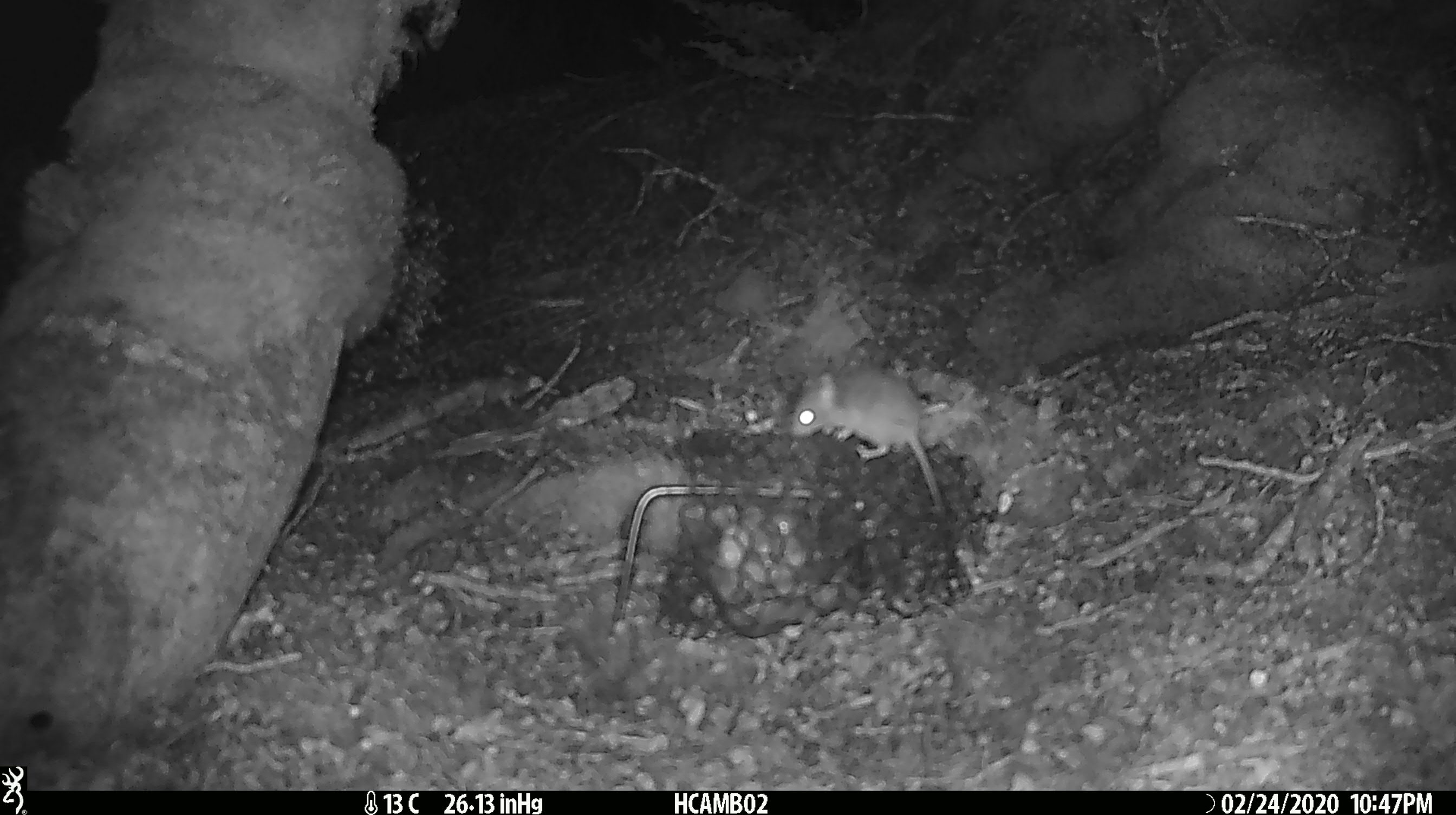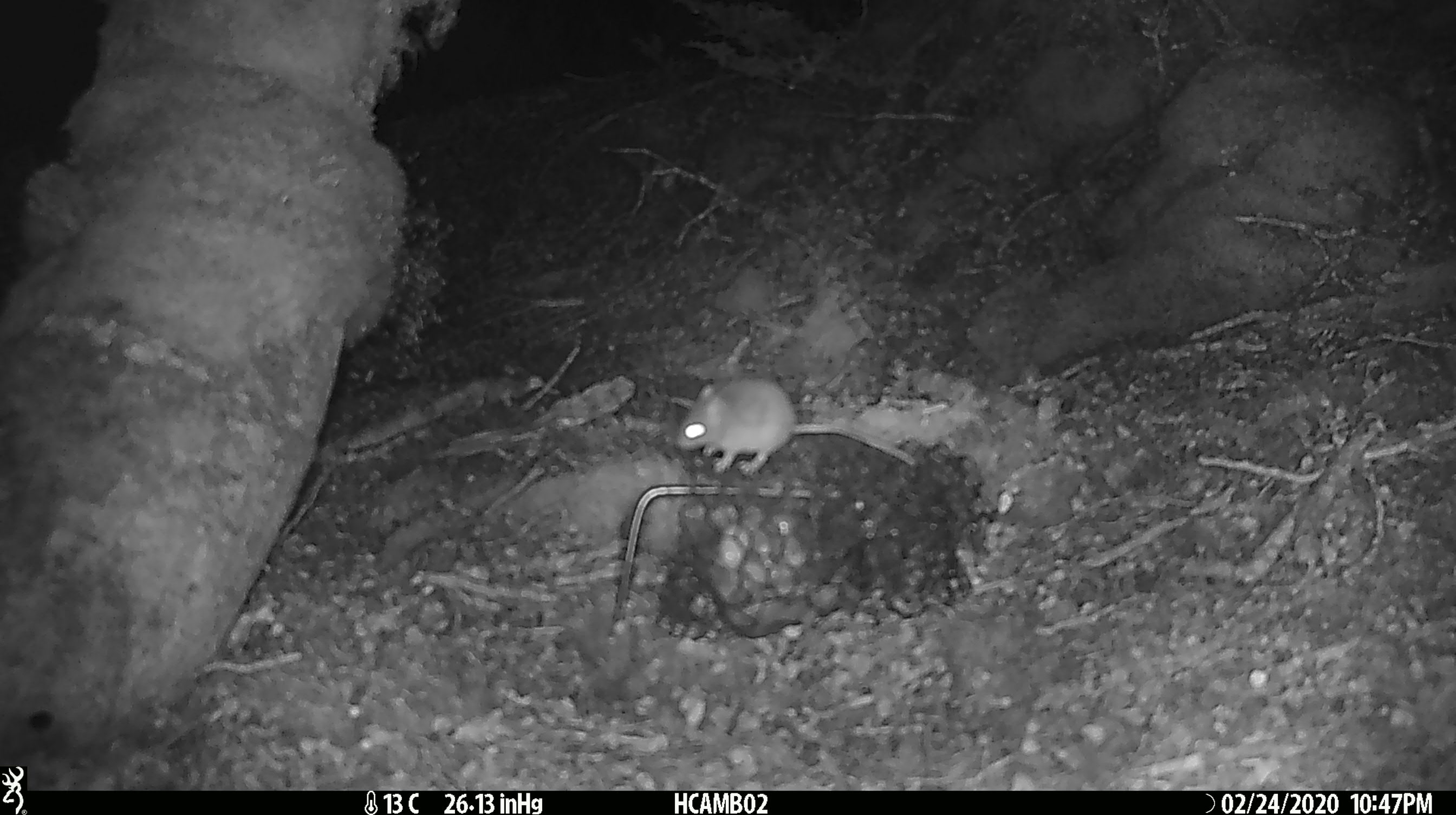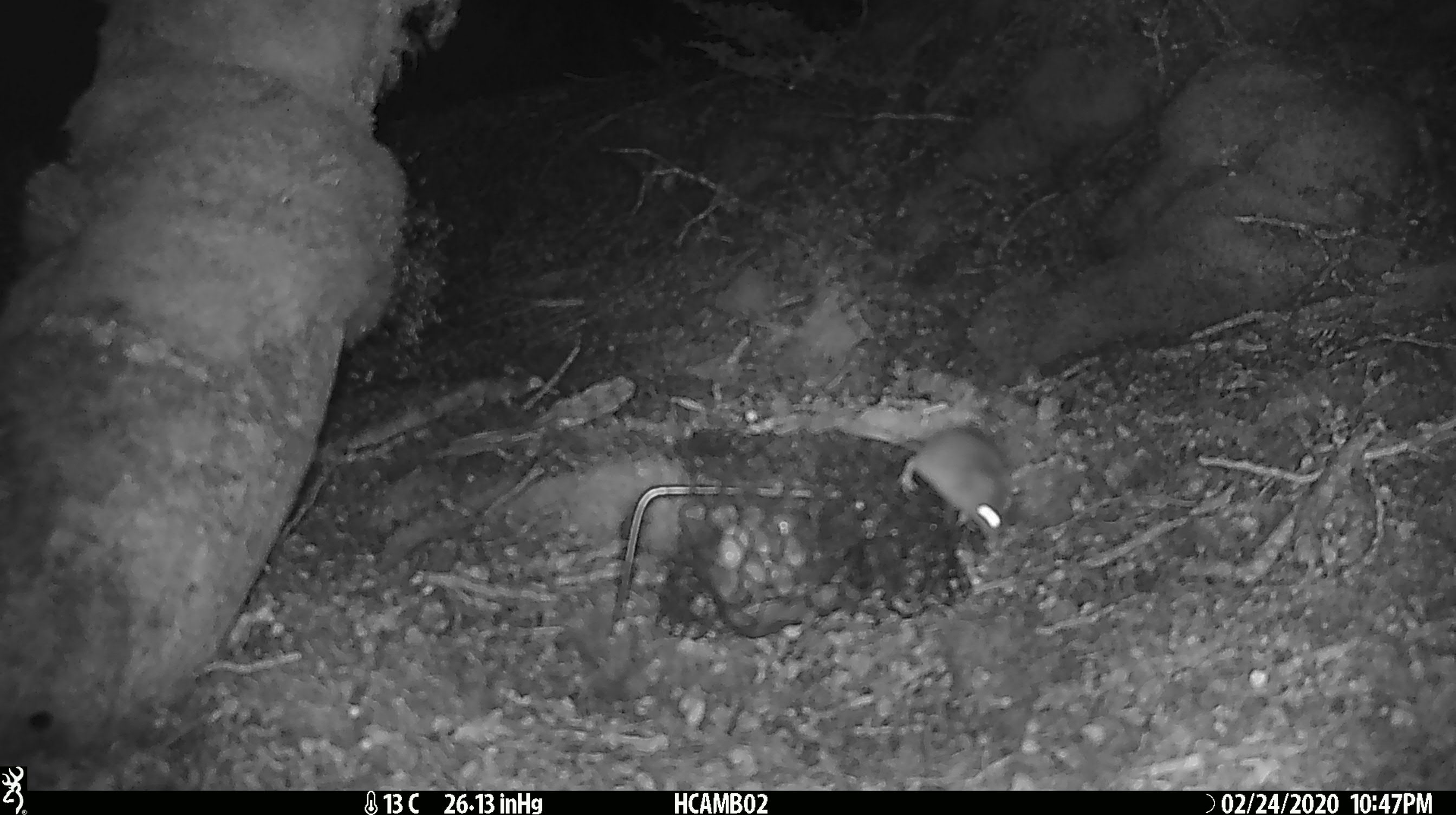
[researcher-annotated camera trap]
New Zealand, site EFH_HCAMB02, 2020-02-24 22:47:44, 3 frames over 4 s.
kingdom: Animalia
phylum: Chordata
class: Mammalia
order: Rodentia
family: Muridae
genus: Mus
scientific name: Mus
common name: mouse